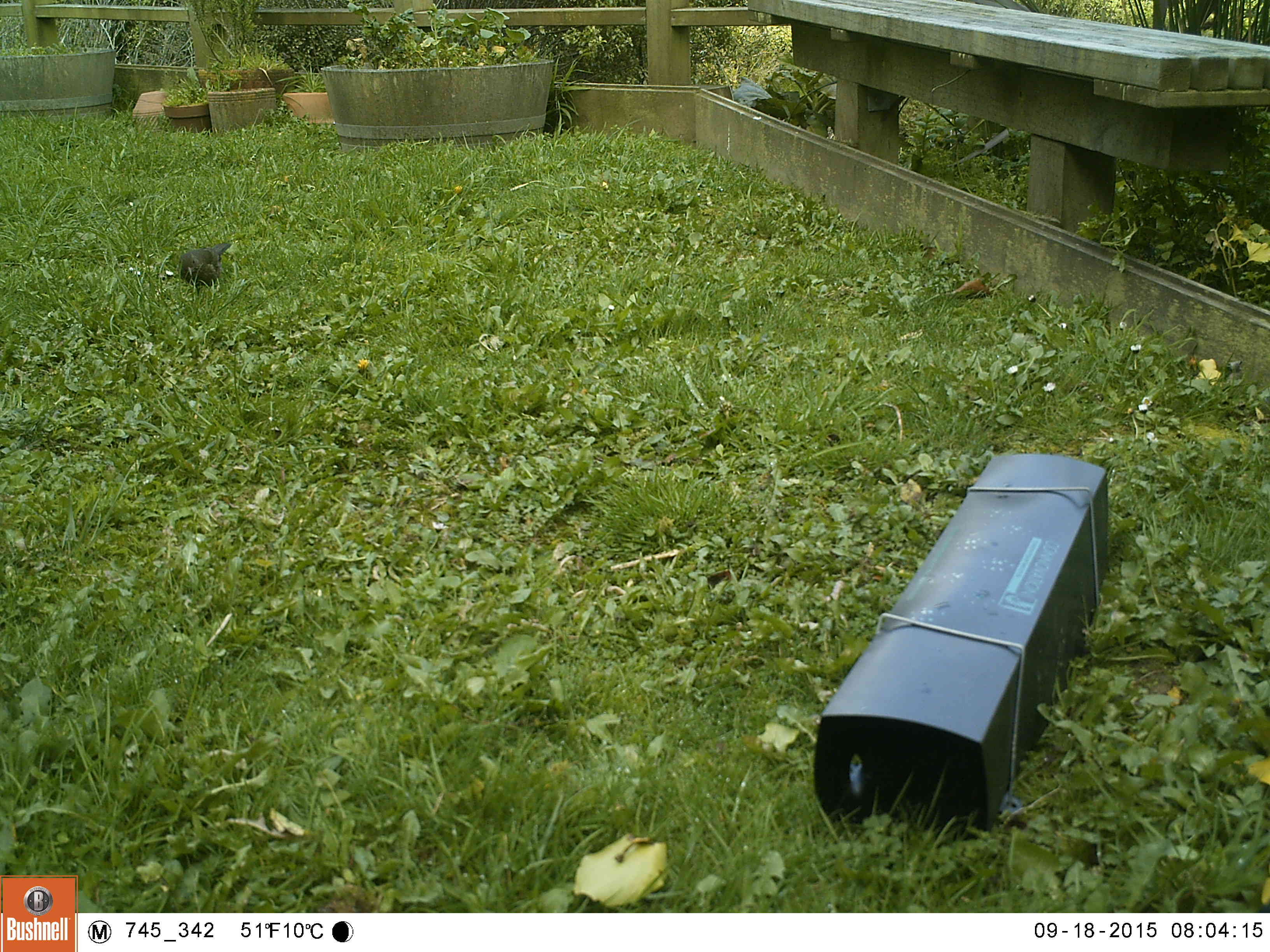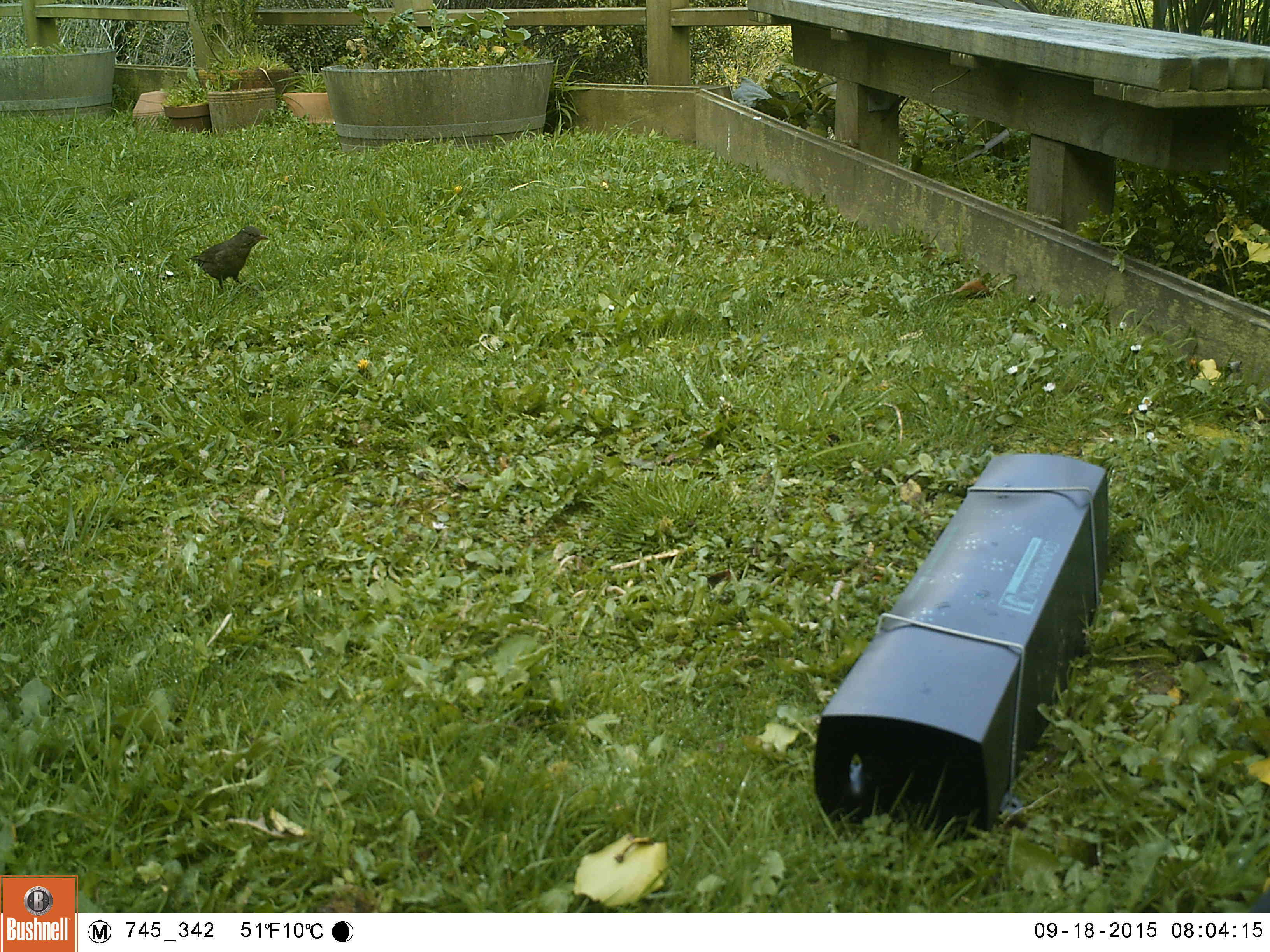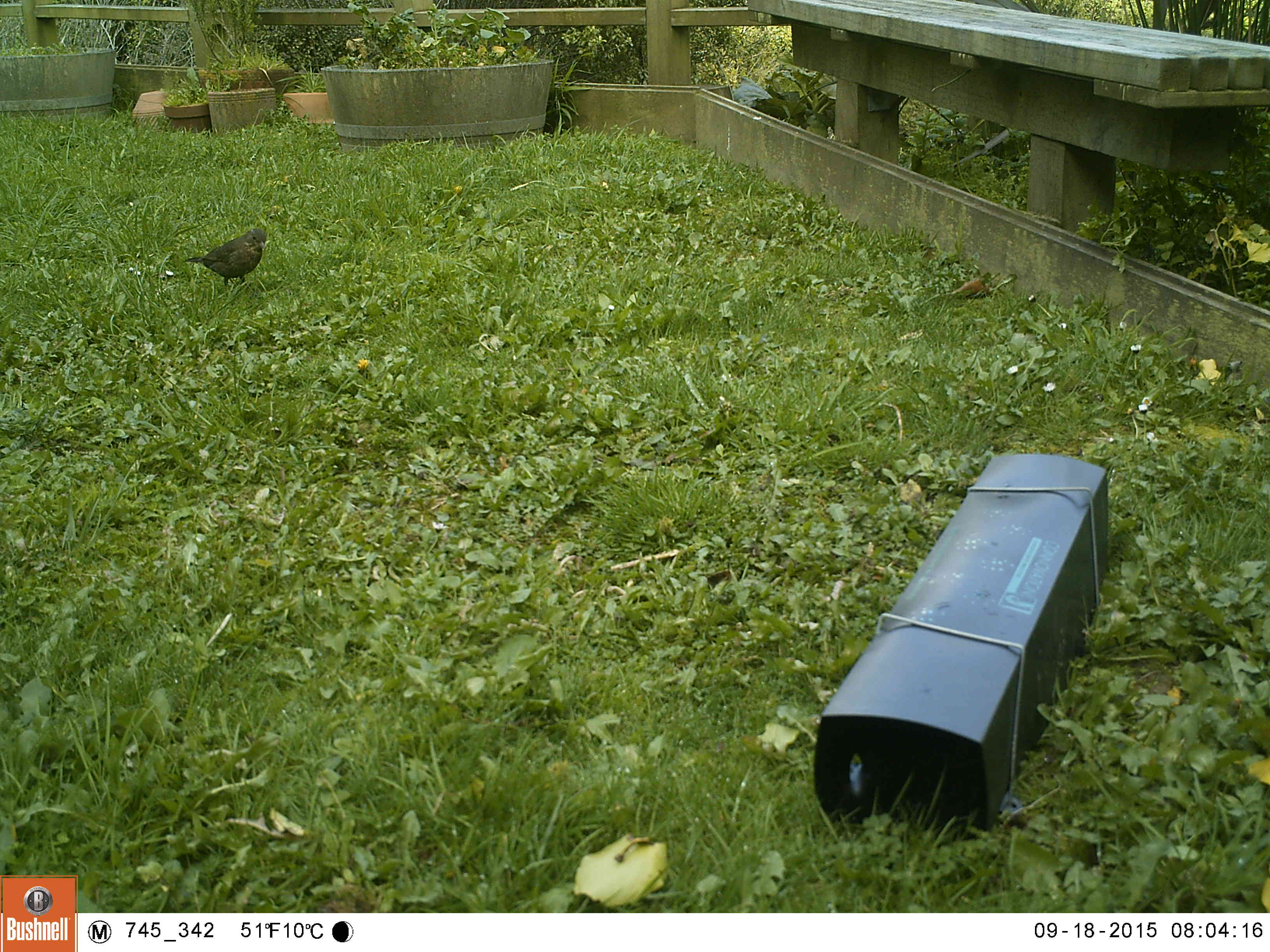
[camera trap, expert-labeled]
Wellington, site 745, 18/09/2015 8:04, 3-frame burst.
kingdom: Animalia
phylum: Chordata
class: Aves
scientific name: Aves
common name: bird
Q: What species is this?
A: Bird (Aves).